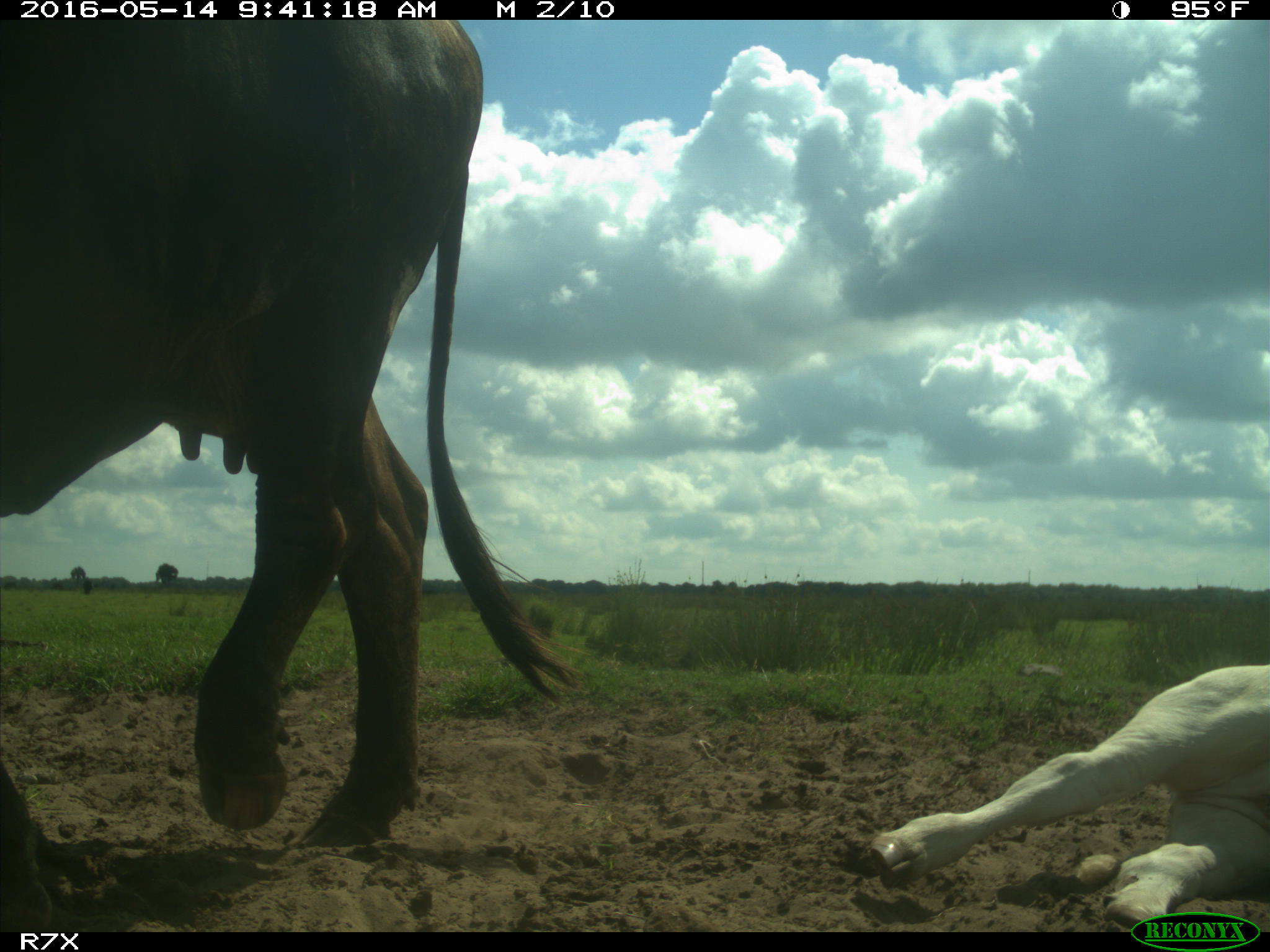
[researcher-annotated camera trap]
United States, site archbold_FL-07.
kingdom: Animalia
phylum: Chordata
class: Mammalia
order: Artiodactyla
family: Bovidae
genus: Bos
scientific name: Bos taurus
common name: domestic cow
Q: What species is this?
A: Bos taurus (domestic cow).